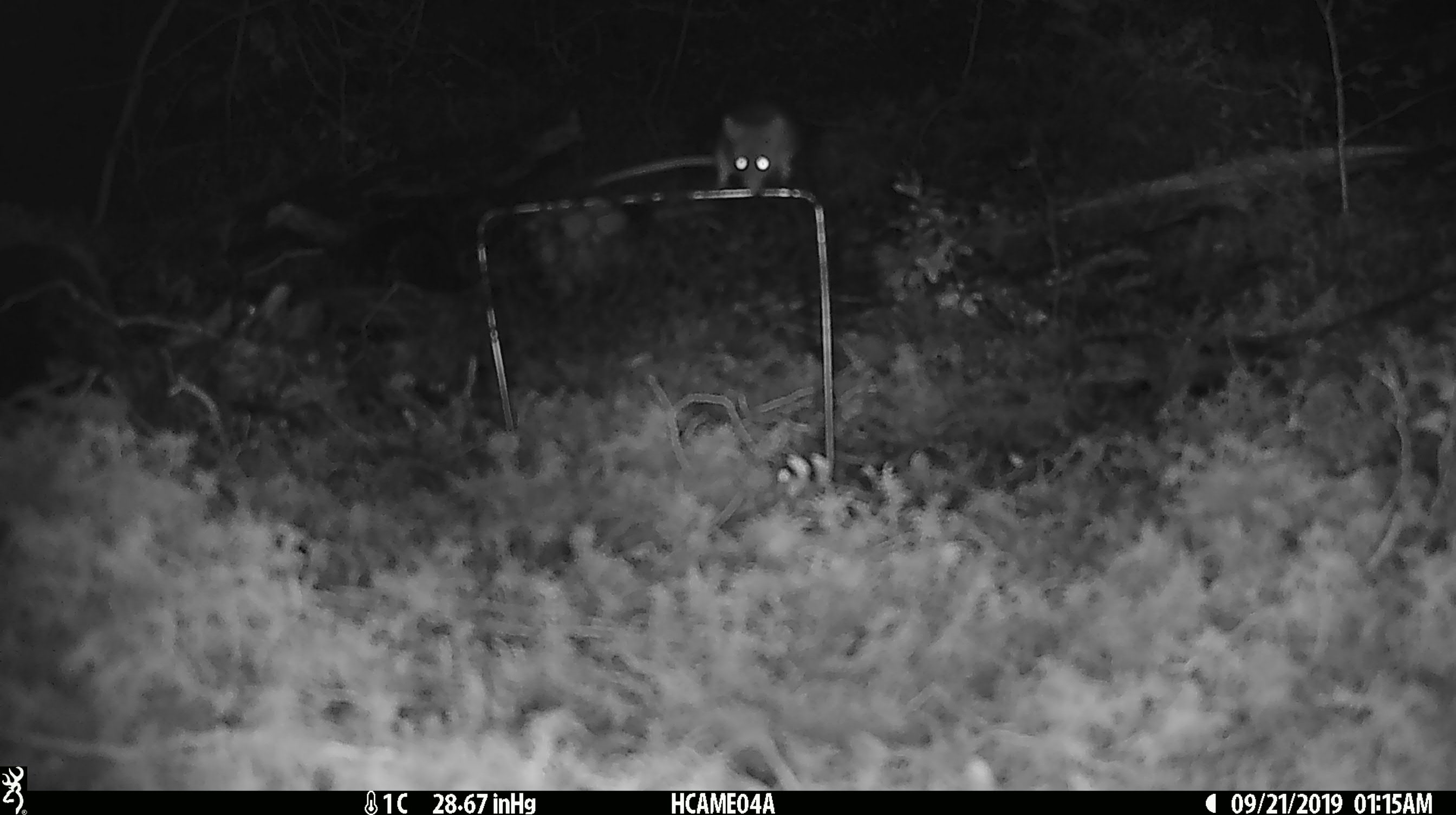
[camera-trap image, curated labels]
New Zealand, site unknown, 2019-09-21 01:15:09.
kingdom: Animalia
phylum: Chordata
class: Mammalia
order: Rodentia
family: Muridae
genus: Mus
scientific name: Mus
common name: mouse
Mouse (Mus).